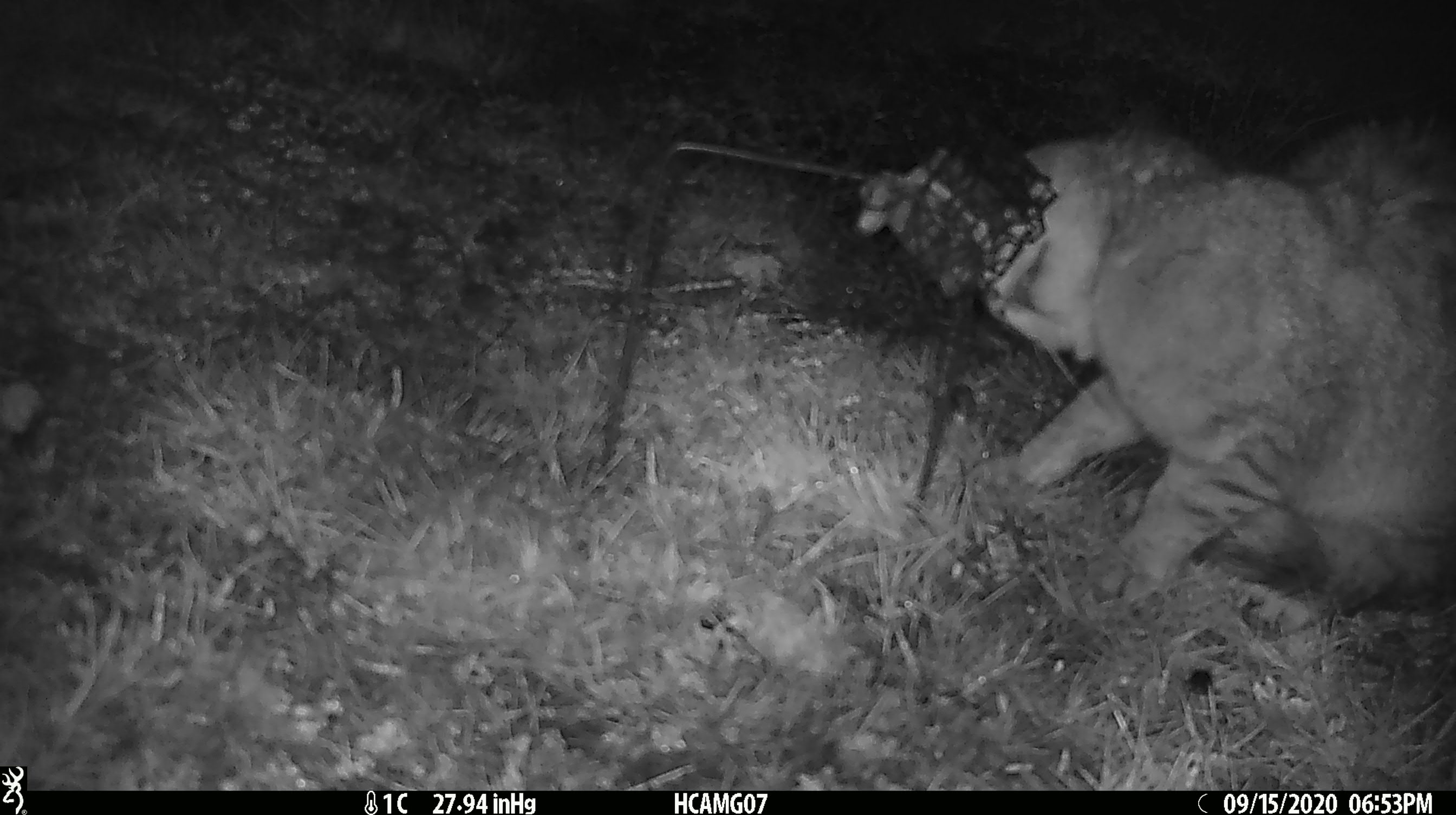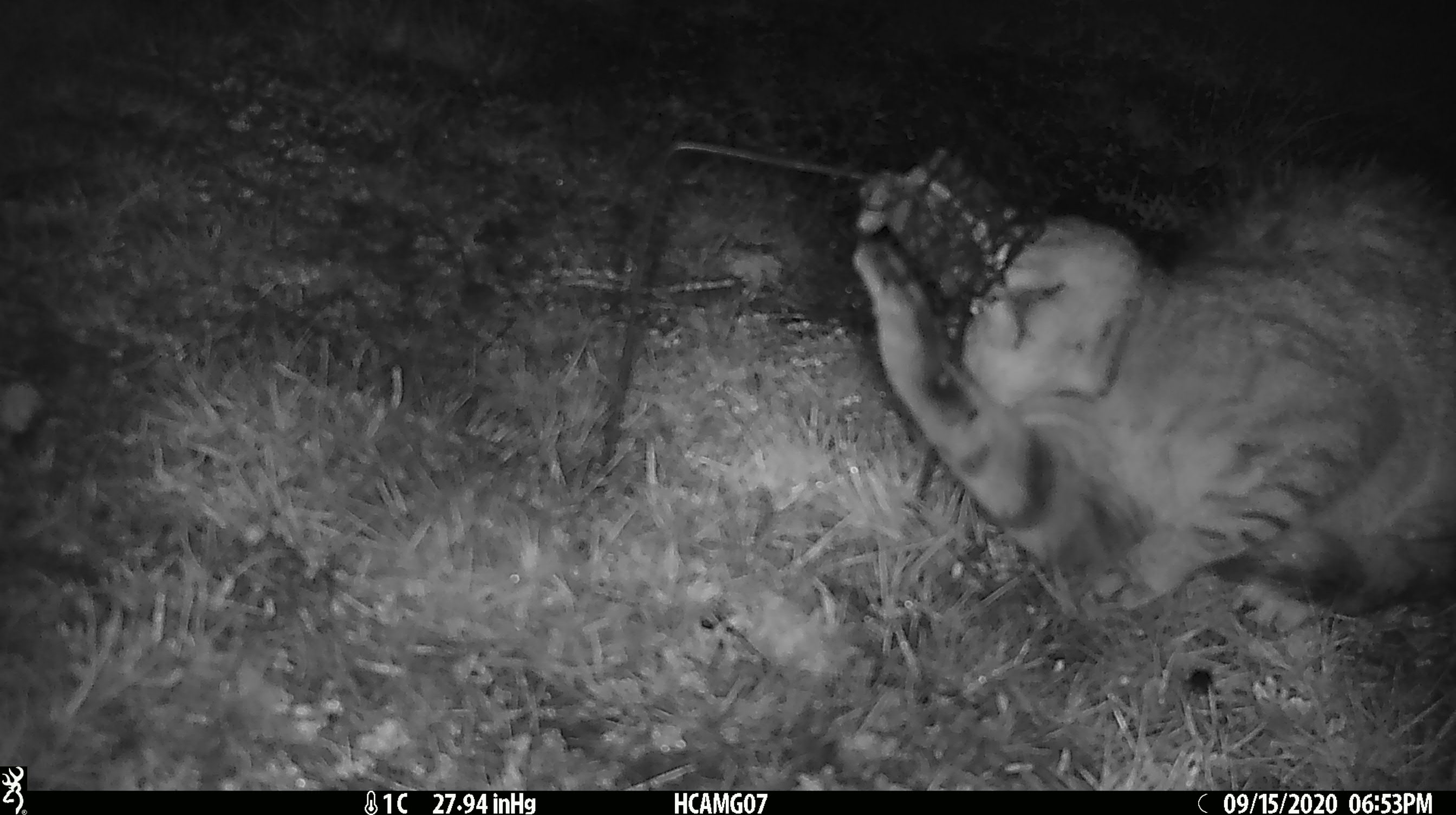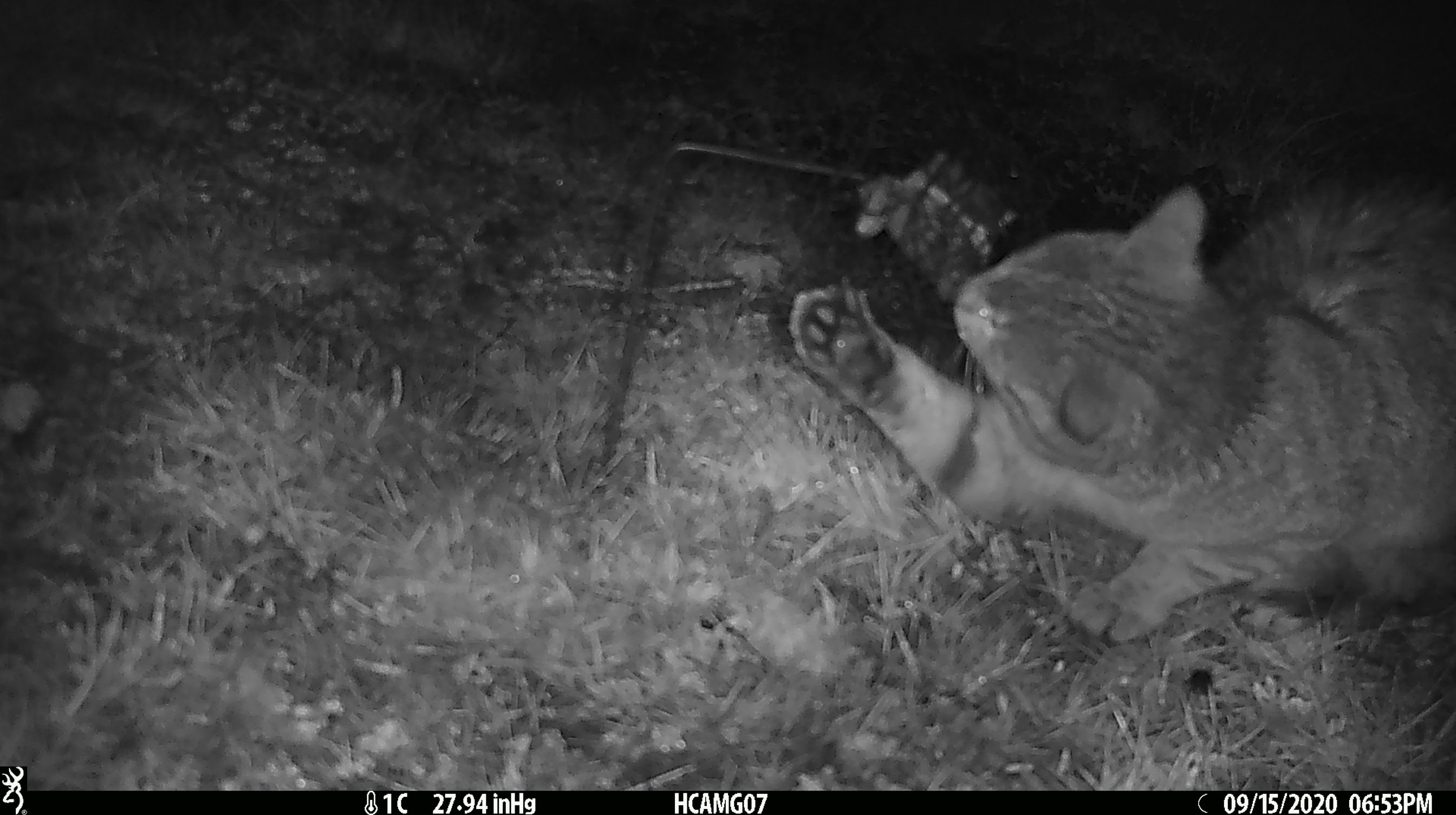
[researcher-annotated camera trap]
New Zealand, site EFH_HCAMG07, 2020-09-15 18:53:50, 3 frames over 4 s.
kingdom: Animalia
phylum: Chordata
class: Mammalia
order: Carnivora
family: Felidae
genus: Felis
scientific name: Felis catus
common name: domestic cat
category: cat